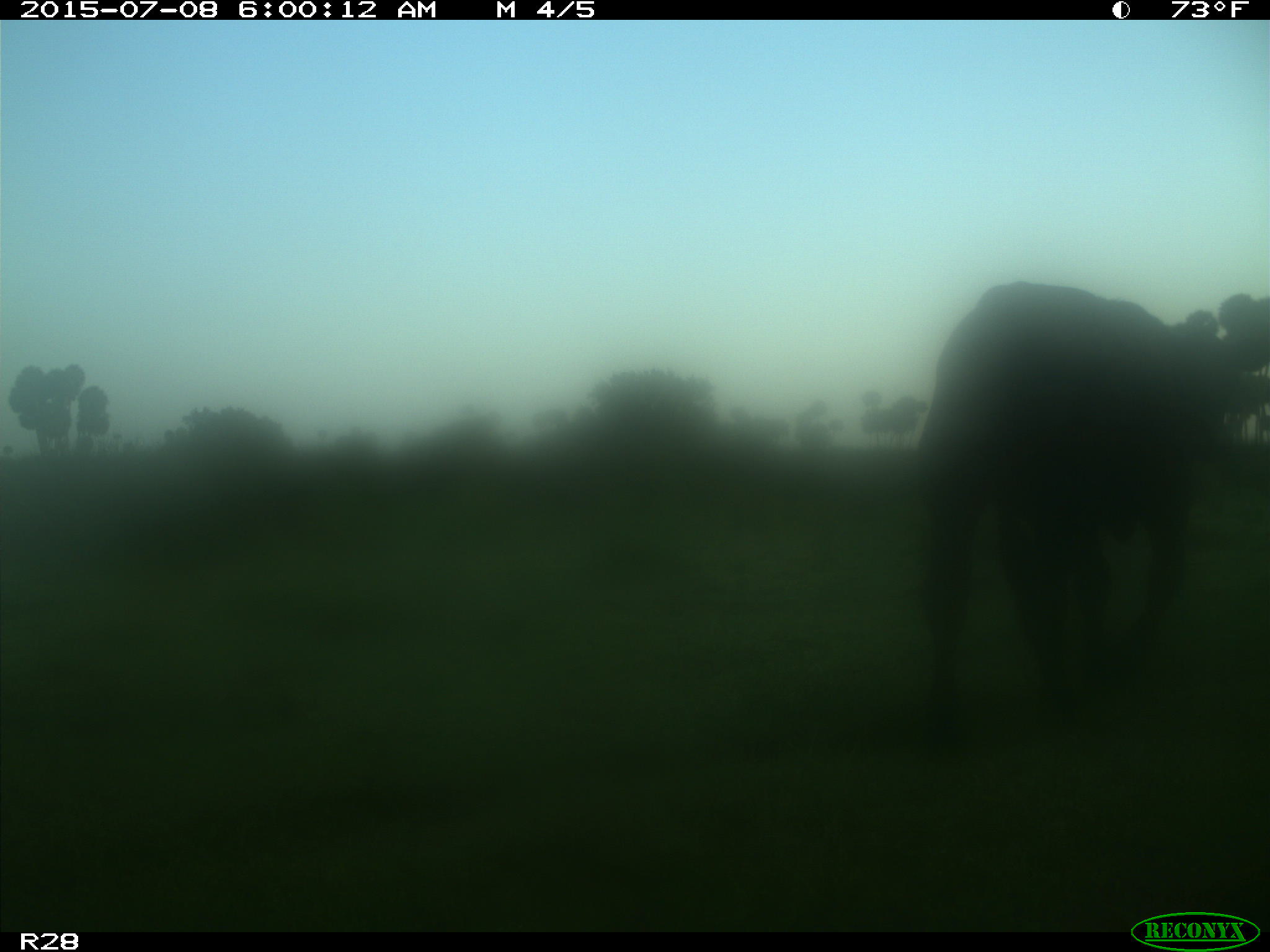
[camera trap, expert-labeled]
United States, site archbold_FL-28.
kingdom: Animalia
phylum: Chordata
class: Mammalia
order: Artiodactyla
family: Bovidae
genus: Bos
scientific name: Bos taurus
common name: domestic cow